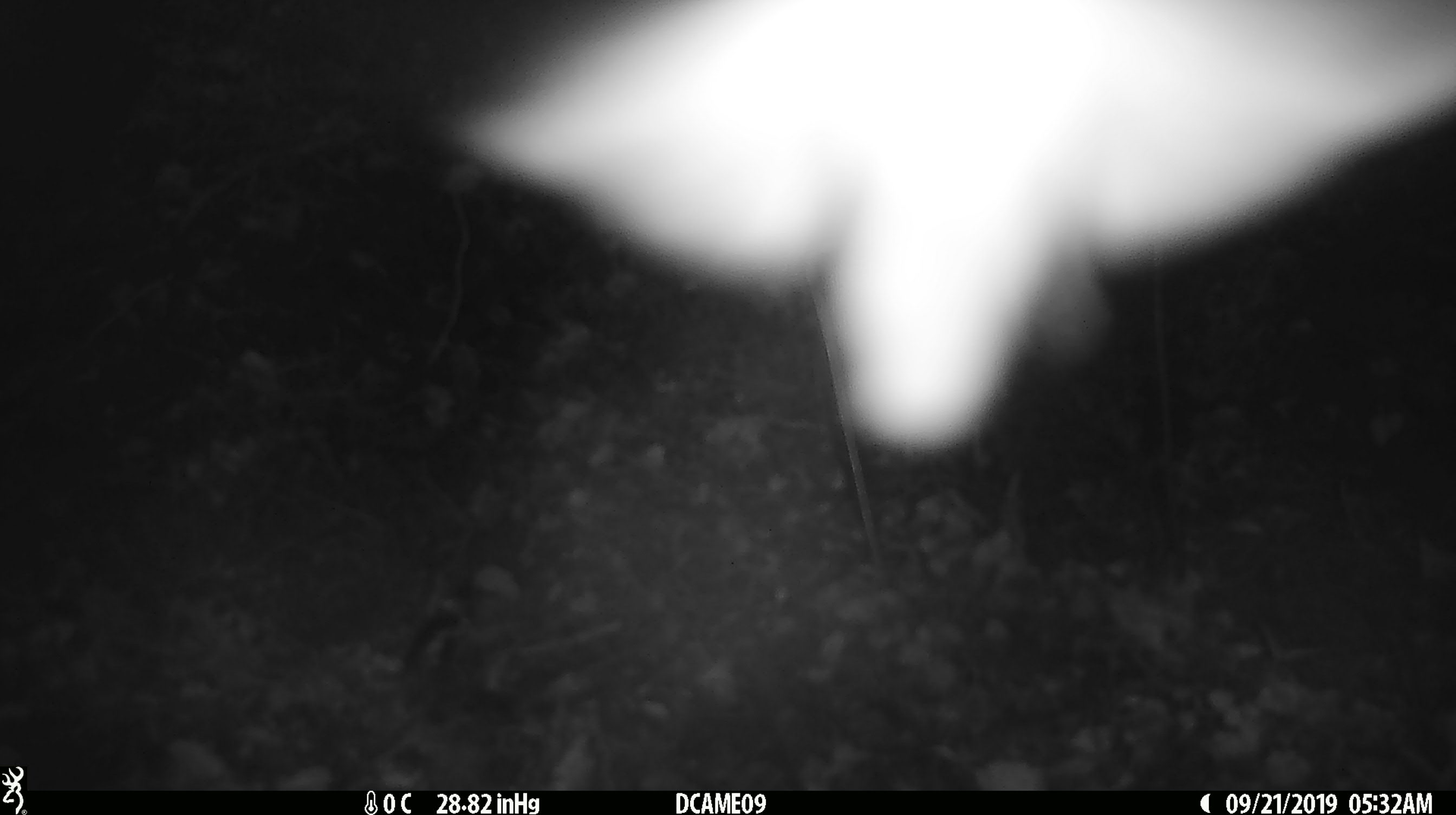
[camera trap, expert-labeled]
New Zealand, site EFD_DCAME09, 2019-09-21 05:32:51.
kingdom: Animalia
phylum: Arthropoda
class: Insecta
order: Lepidoptera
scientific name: Lepidoptera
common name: moth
Moth (Lepidoptera).